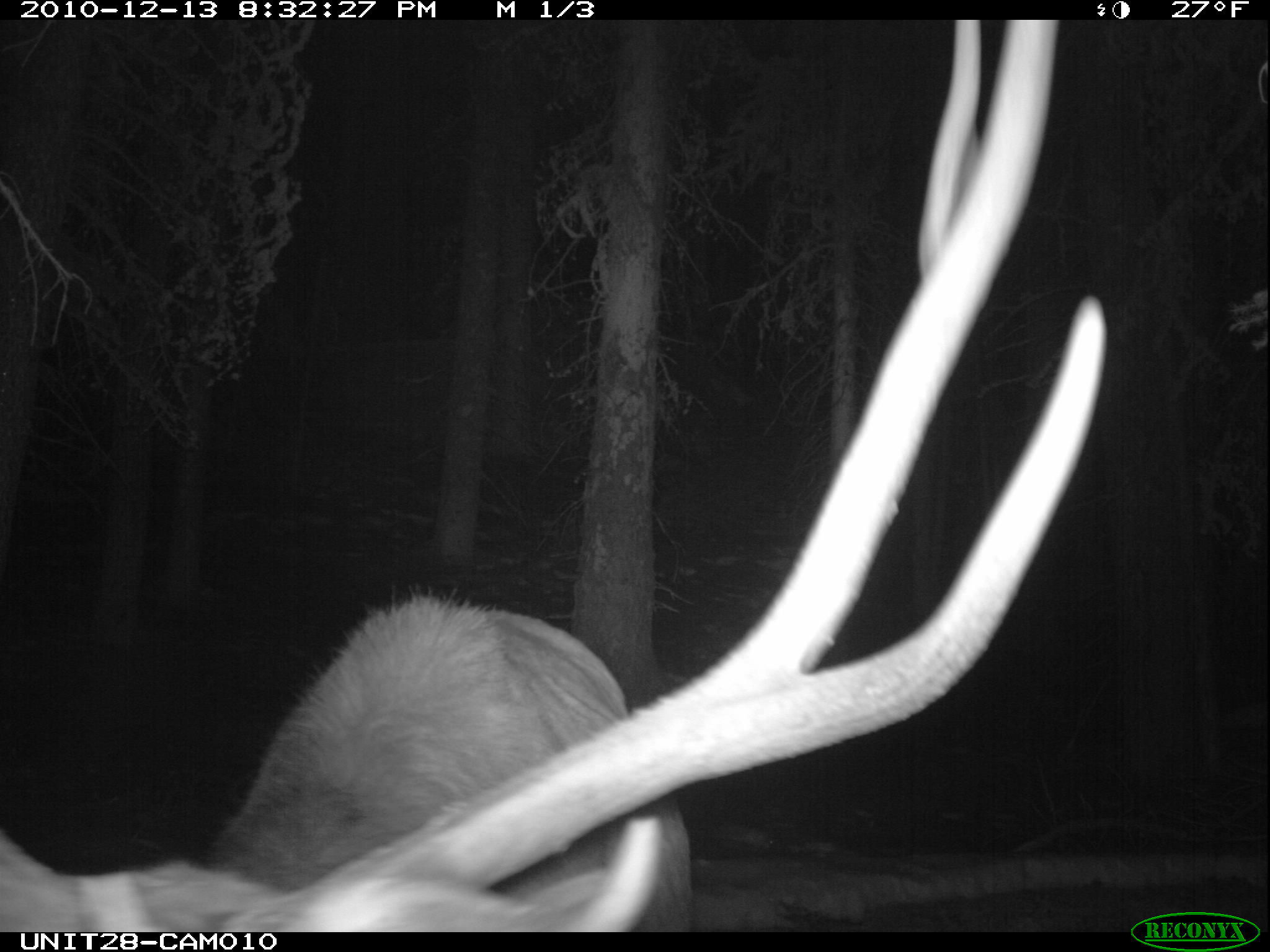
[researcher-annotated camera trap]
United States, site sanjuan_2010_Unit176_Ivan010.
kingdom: Animalia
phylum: Chordata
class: Mammalia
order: Artiodactyla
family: Cervidae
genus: Cervus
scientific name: Cervus elaphus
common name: red deer